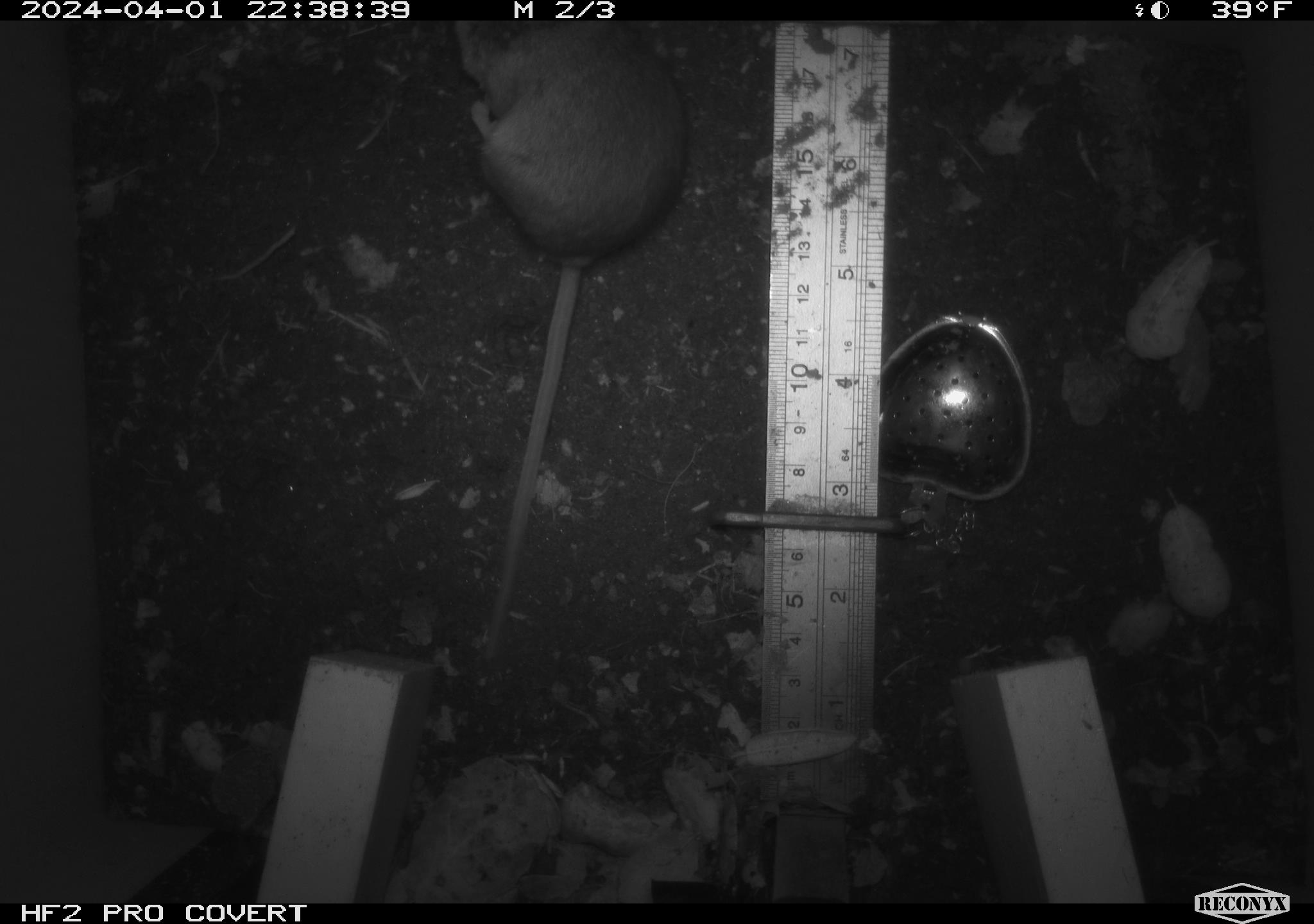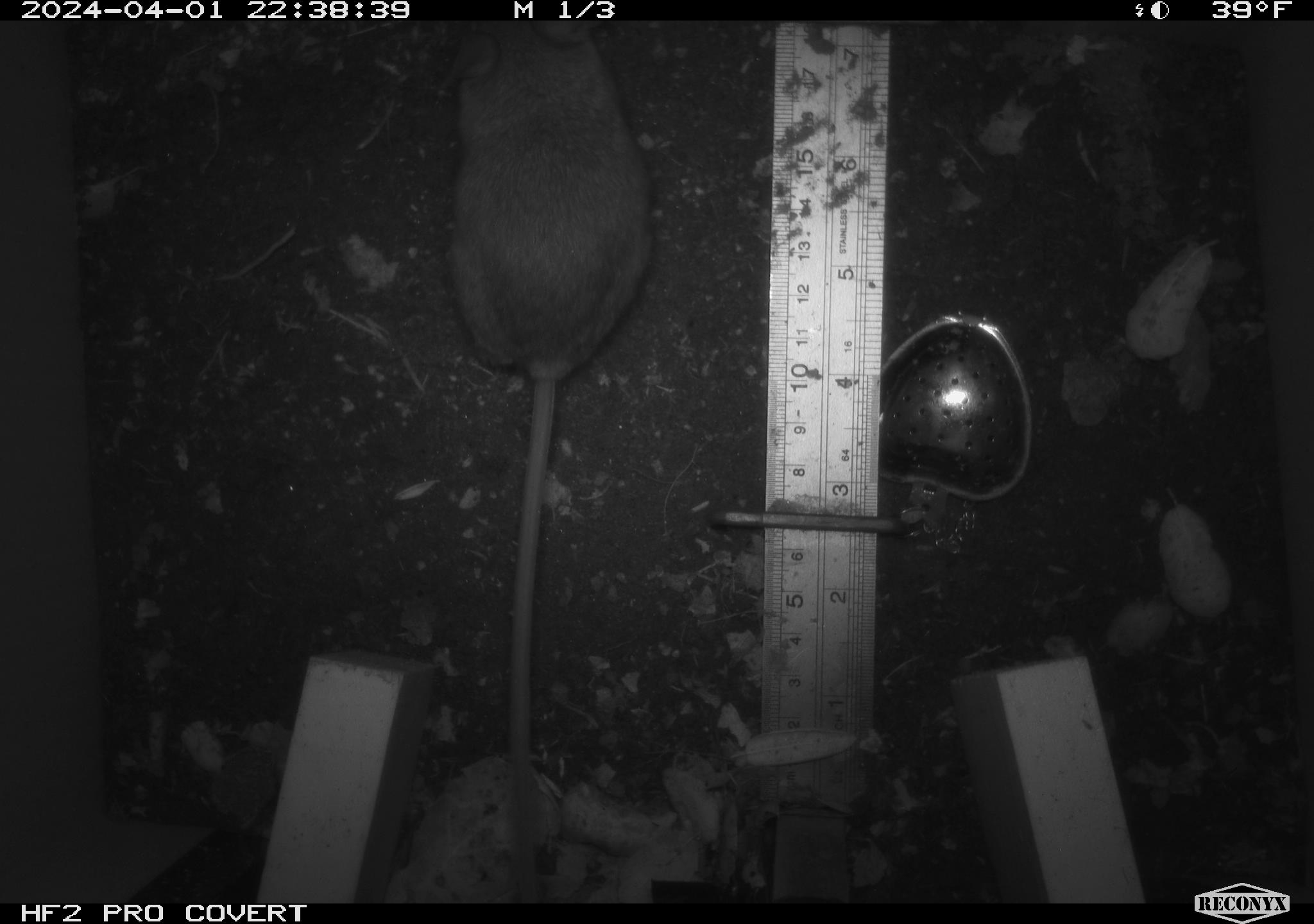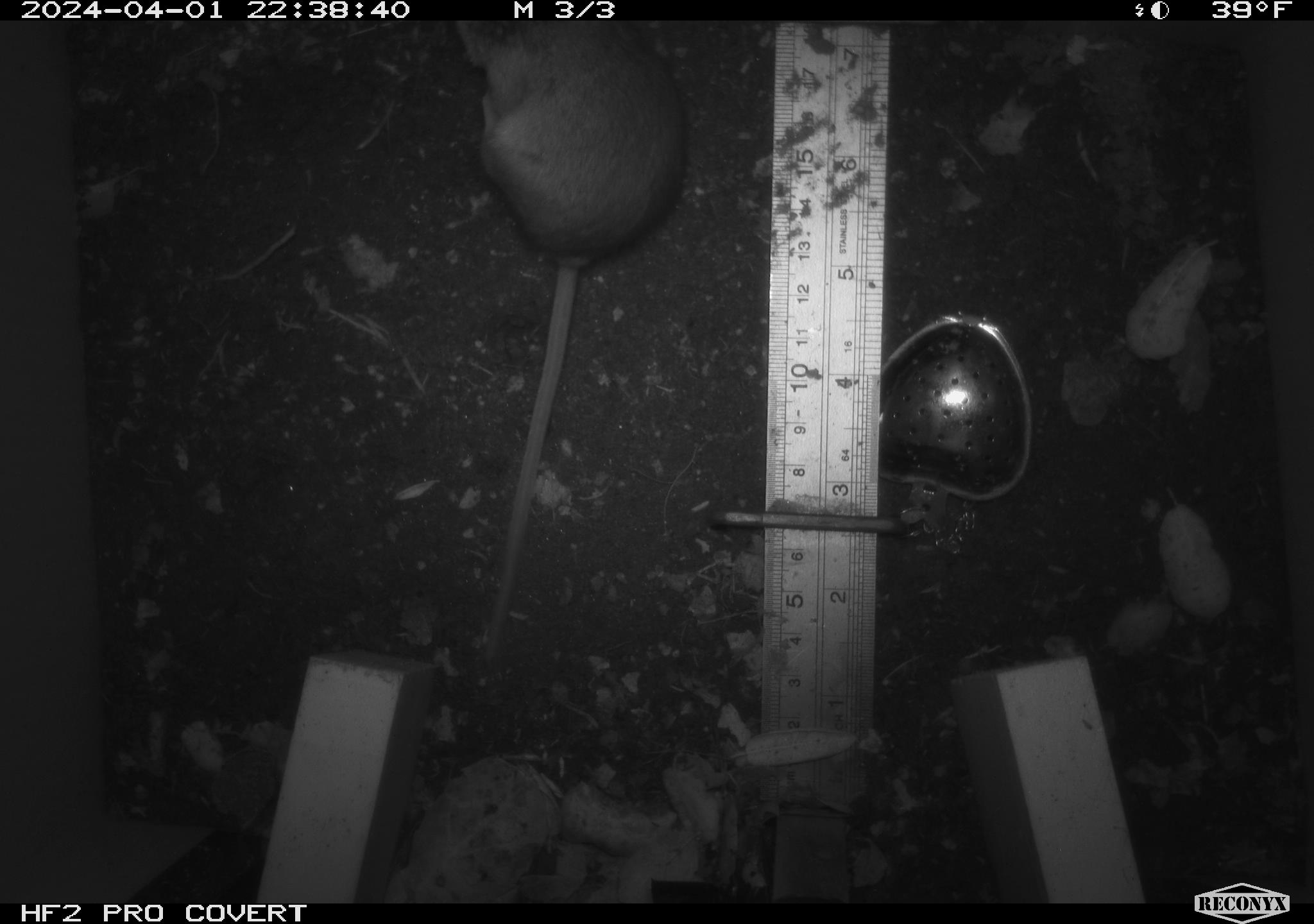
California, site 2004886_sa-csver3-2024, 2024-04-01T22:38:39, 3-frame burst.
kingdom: Animalia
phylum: Chordata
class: Mammalia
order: Rodentia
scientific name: Rodentia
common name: rodent